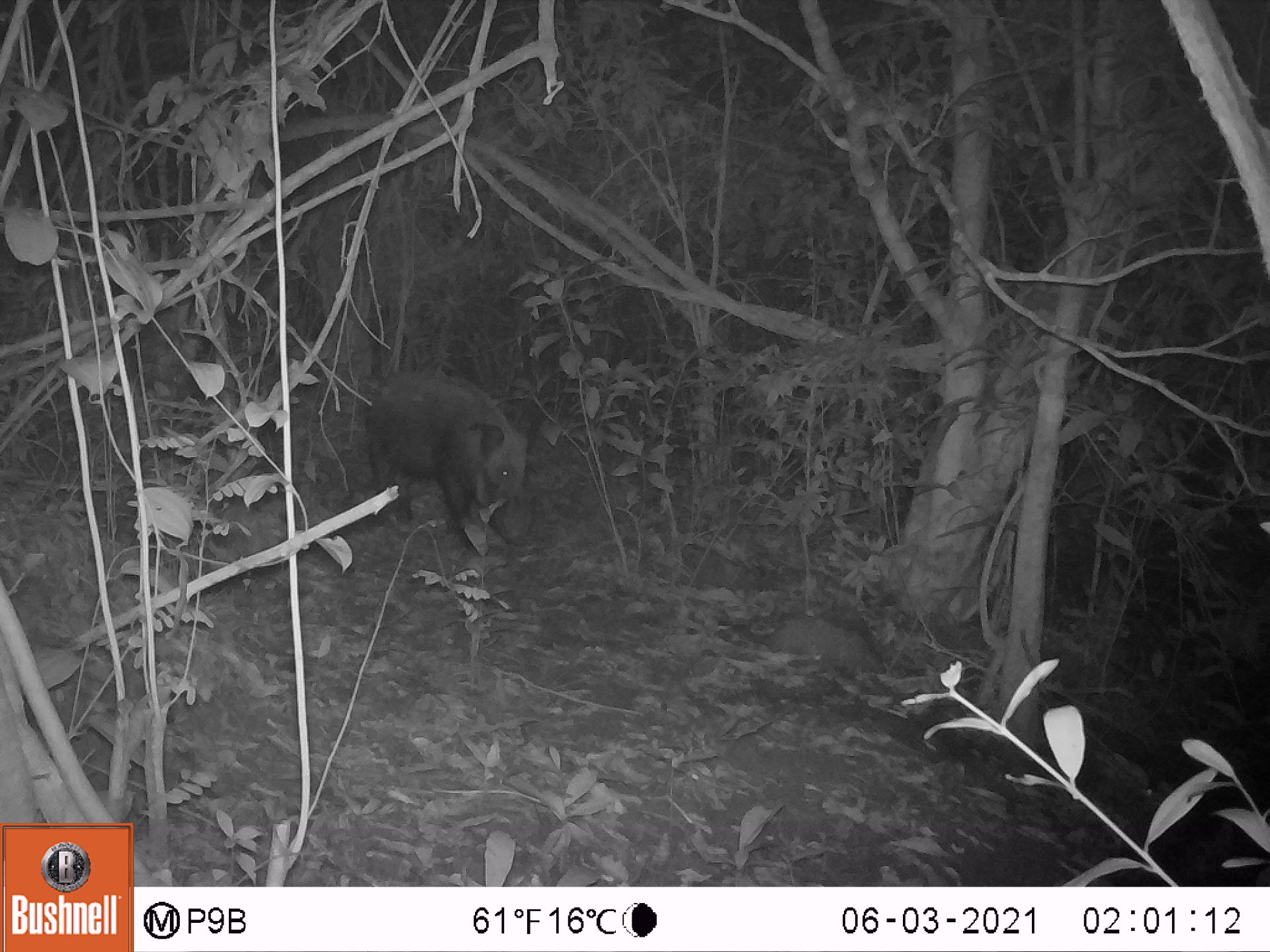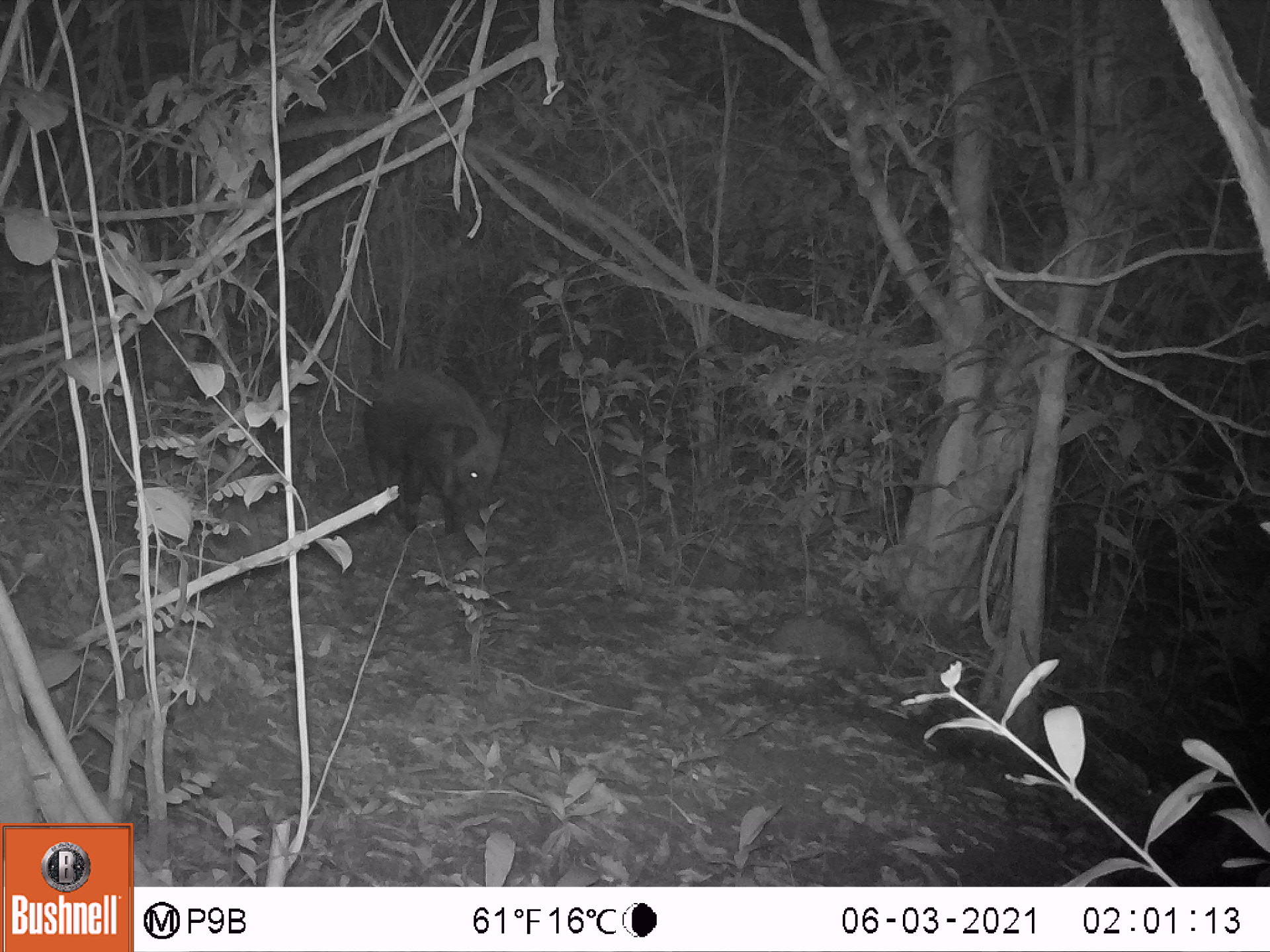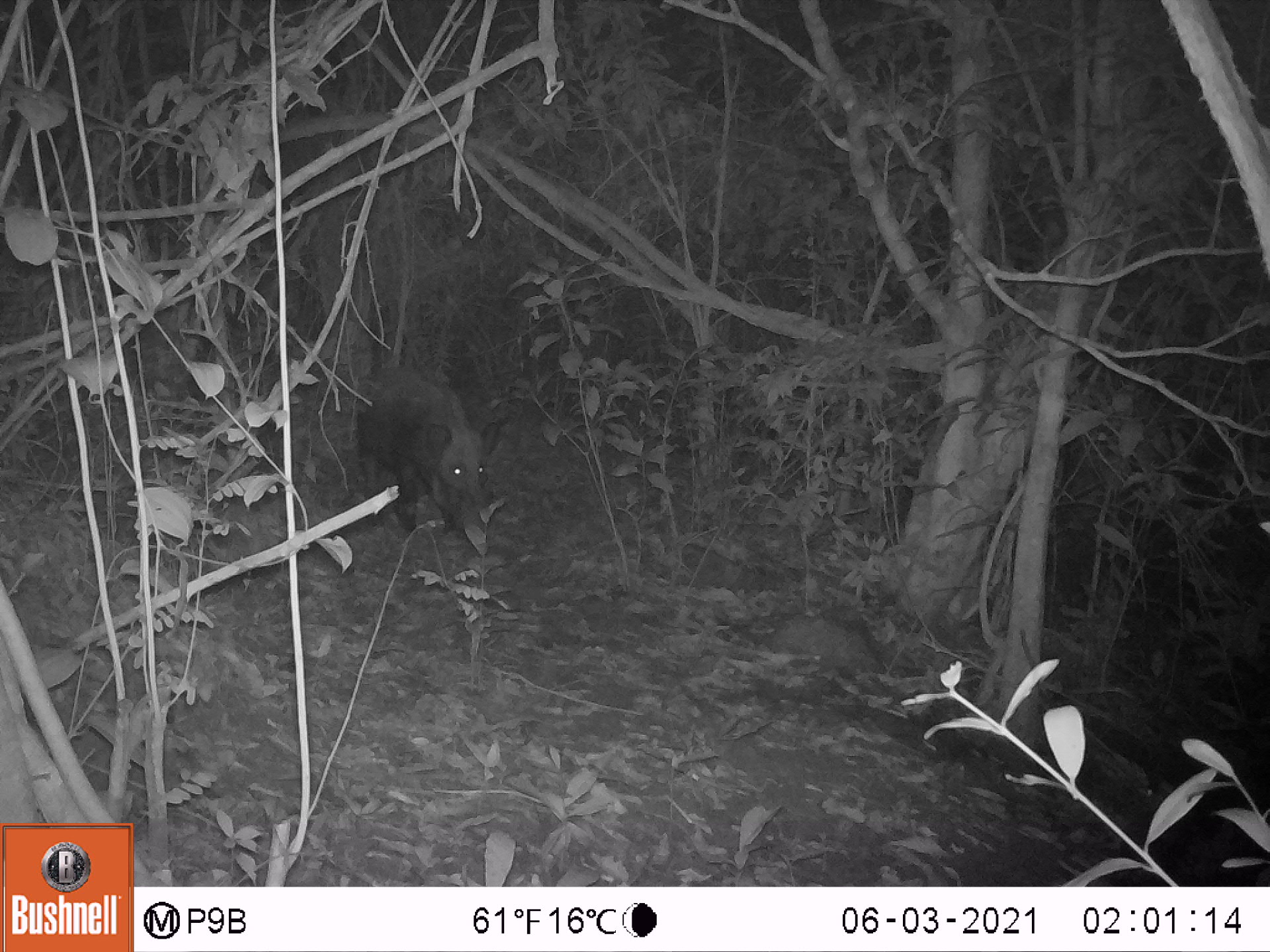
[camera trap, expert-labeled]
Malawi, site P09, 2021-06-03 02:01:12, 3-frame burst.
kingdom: Animalia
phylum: Chordata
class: Mammalia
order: Artiodactyla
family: Suidae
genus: Potamochoerus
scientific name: Potamochoerus larvatus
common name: bushpig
Bushpig (Potamochoerus larvatus), count 1.